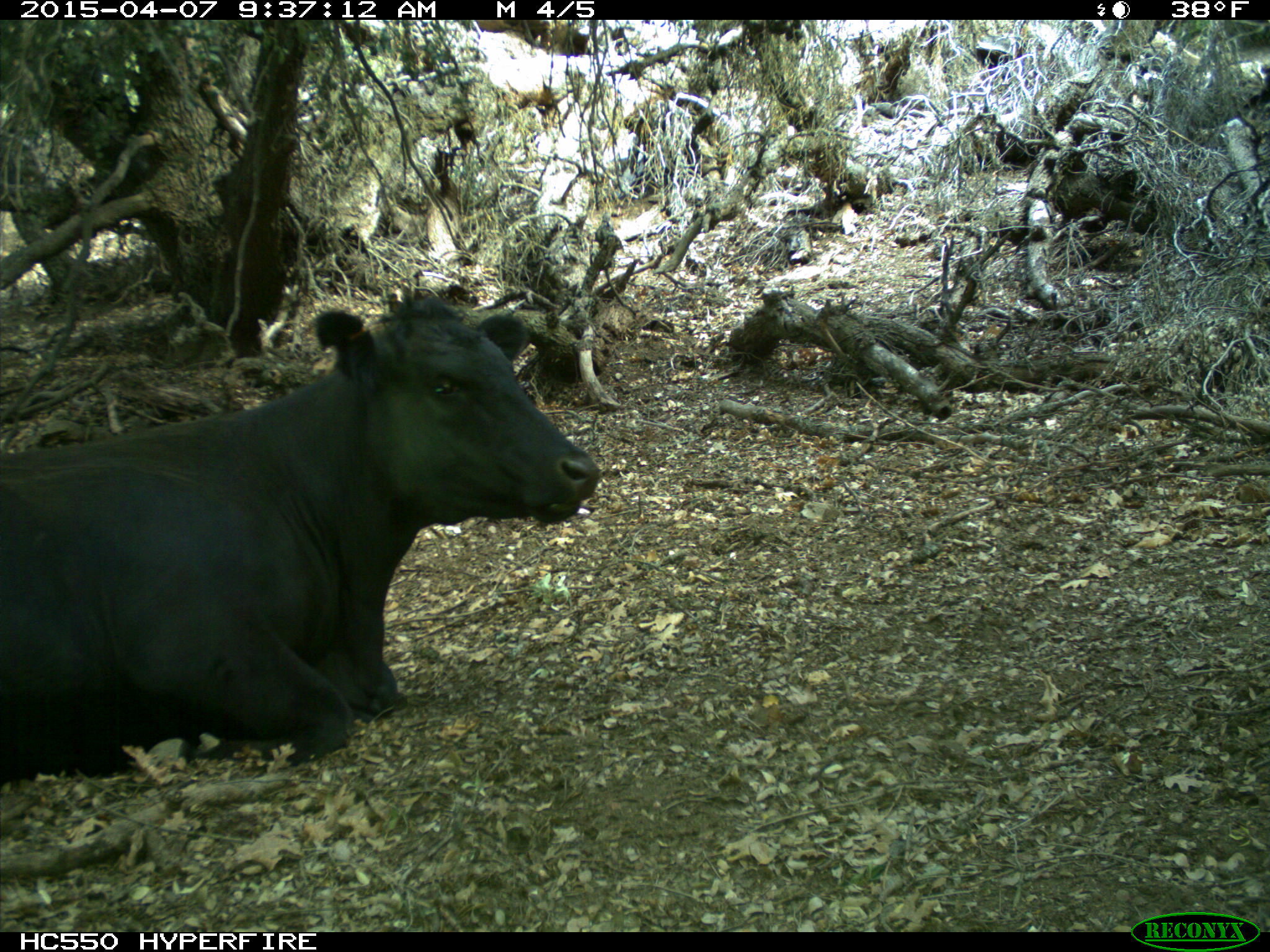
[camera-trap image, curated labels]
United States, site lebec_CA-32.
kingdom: Animalia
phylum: Chordata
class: Mammalia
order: Artiodactyla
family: Bovidae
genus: Bos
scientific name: Bos taurus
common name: domestic cow